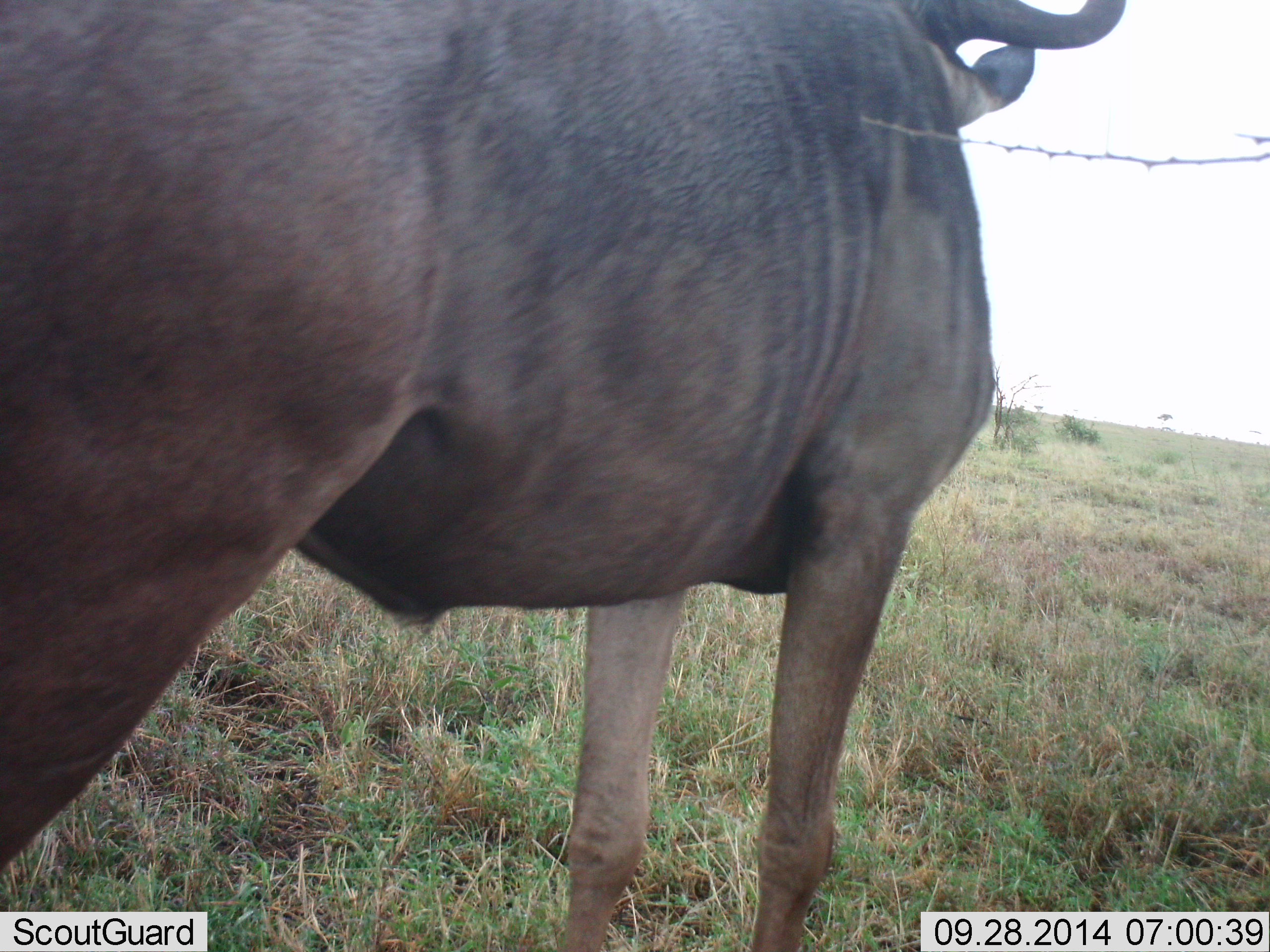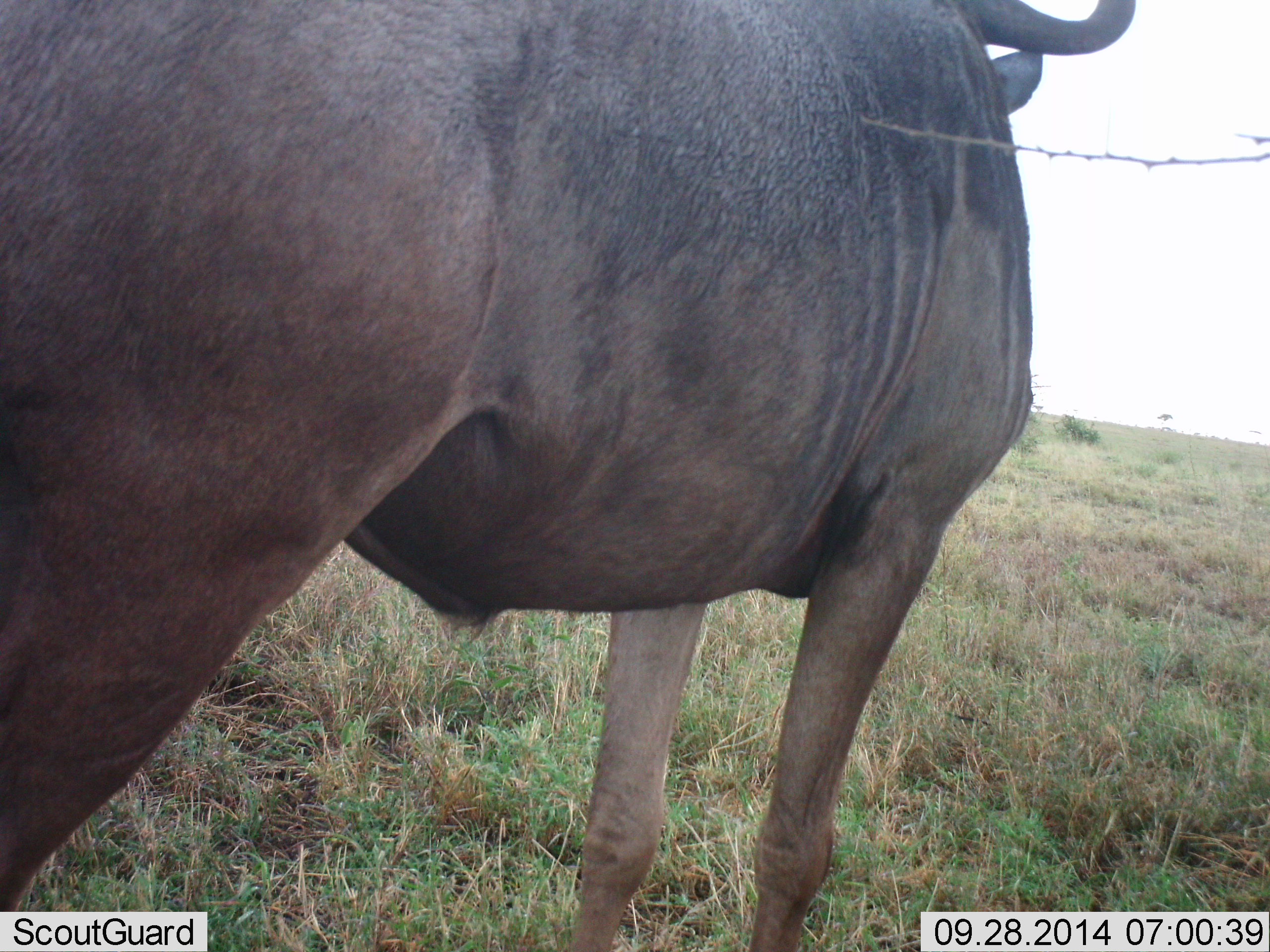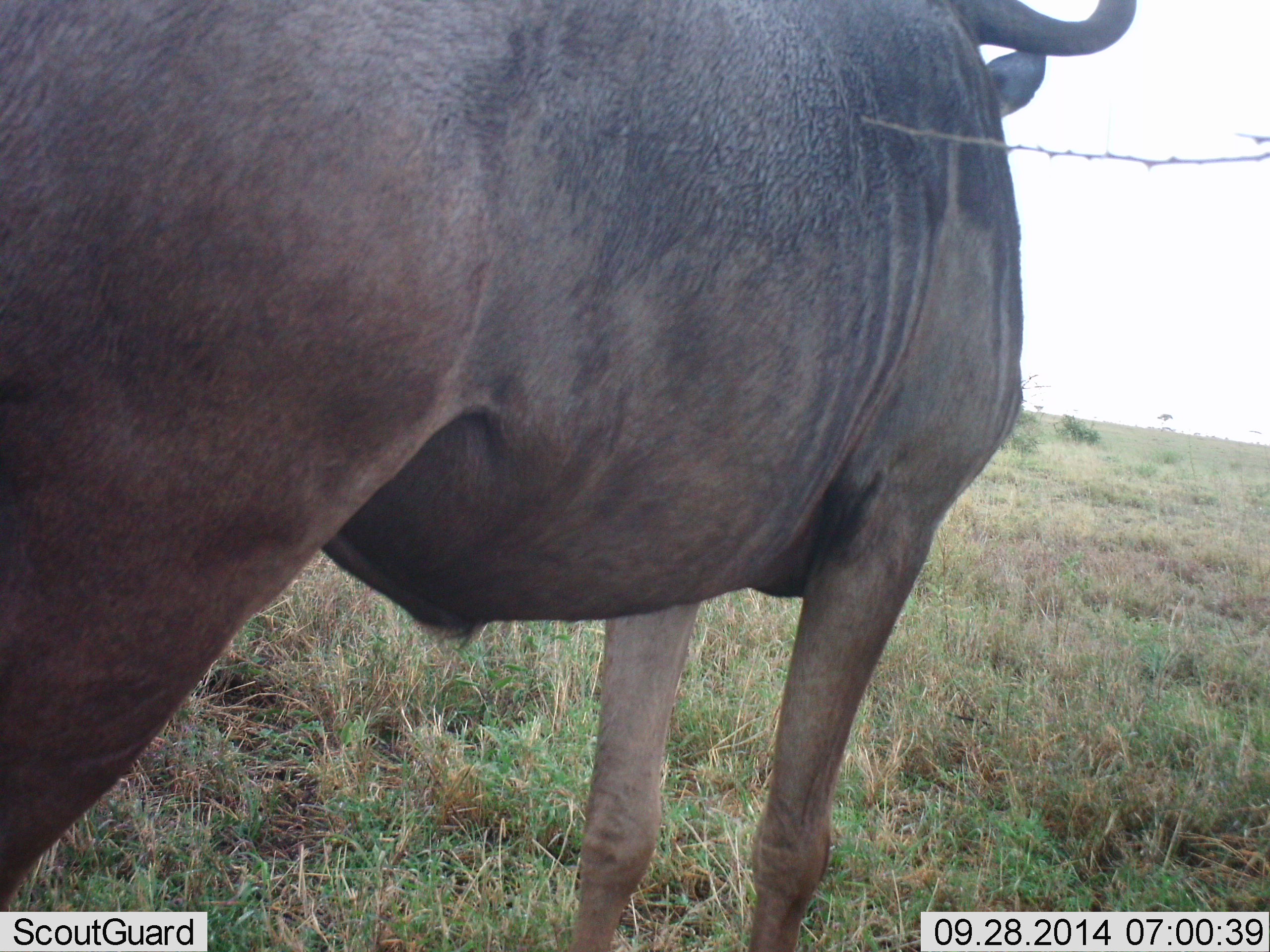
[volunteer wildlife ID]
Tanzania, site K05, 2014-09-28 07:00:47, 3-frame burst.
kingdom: Animalia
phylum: Chordata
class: Mammalia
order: Artiodactyla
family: Bovidae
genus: Connochaetes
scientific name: Connochaetes taurinus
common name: blue wildebeest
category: wildebeest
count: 1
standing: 100%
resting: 0%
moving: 0%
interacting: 0%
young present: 0%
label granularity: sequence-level